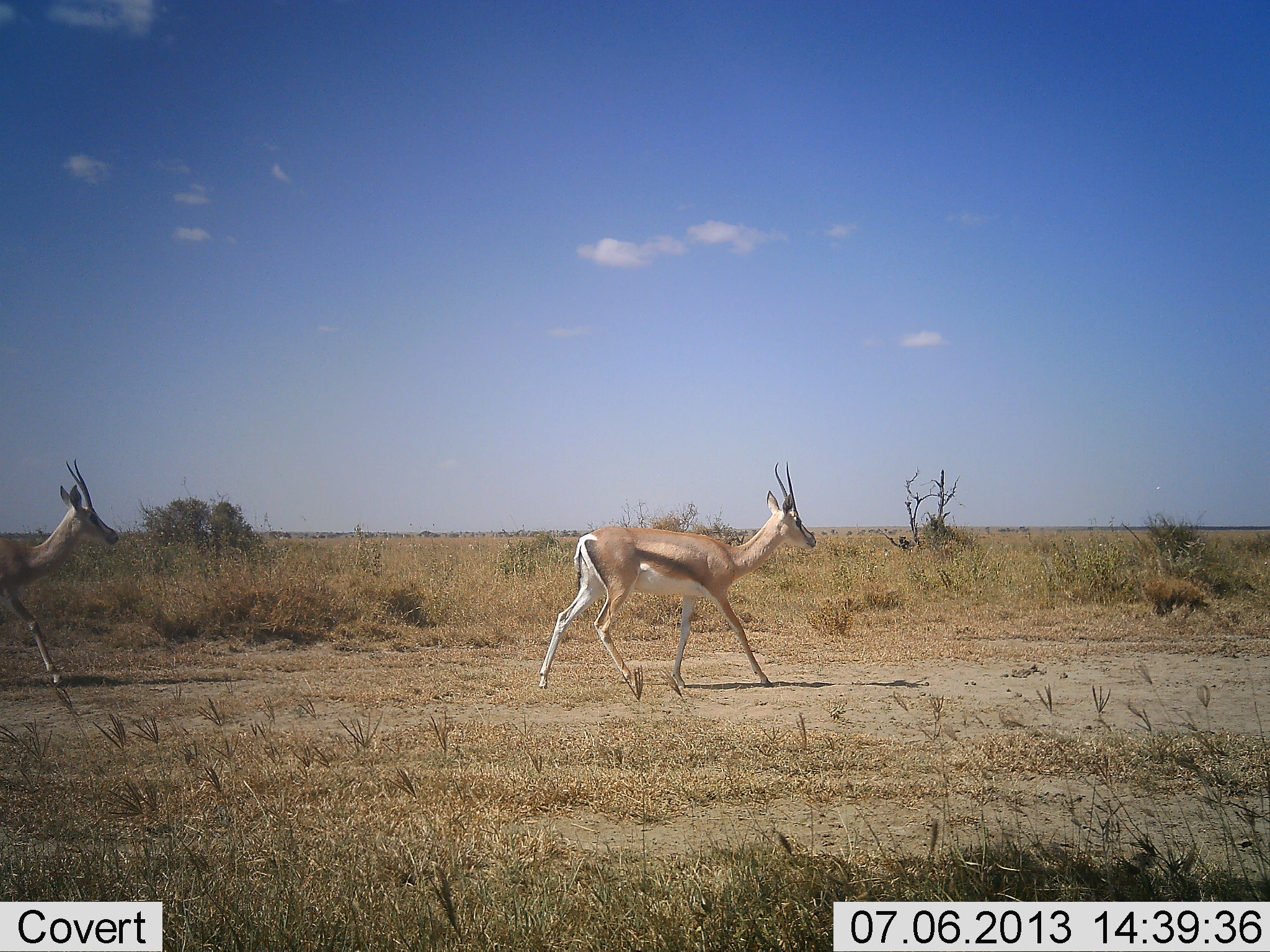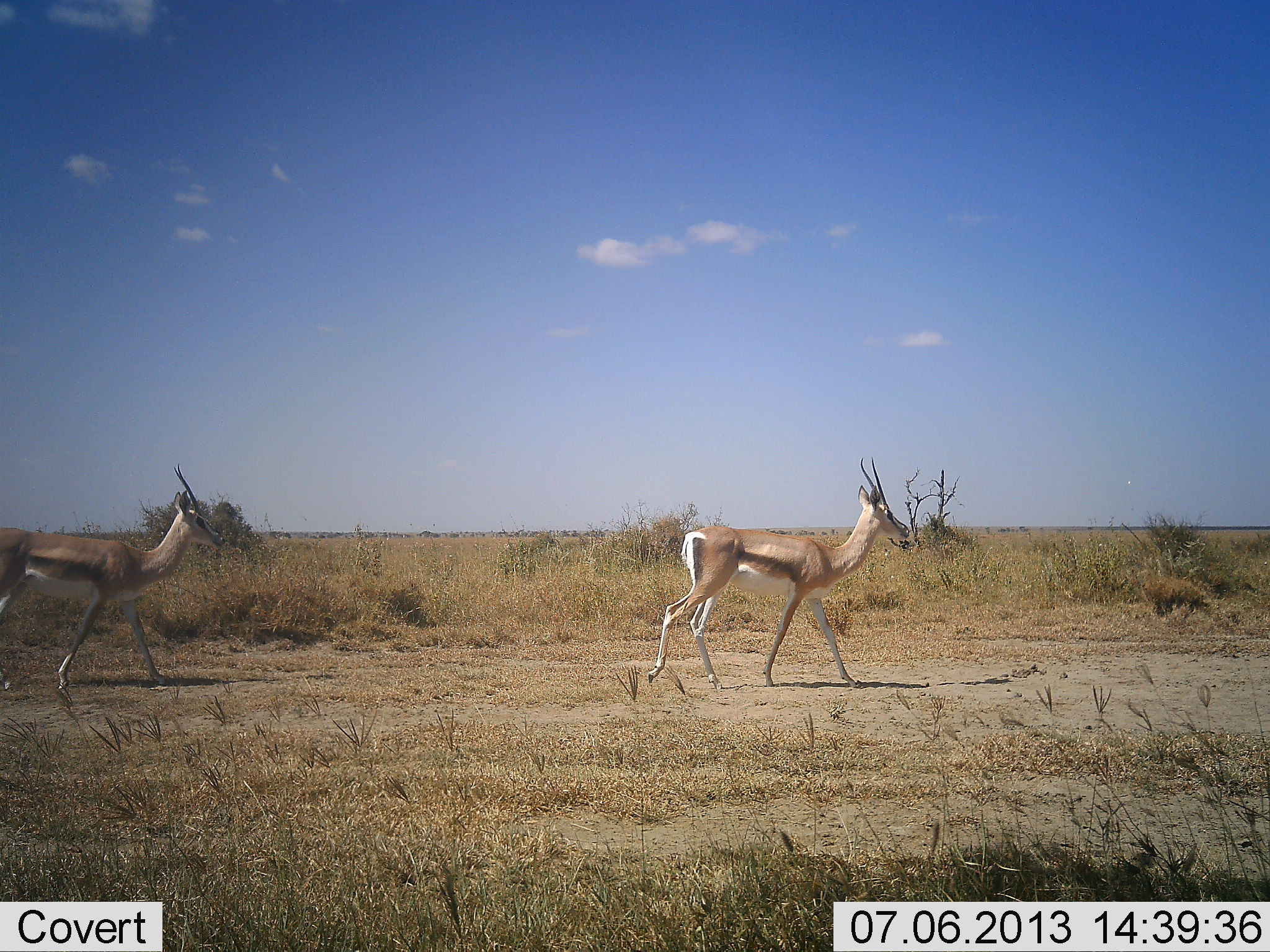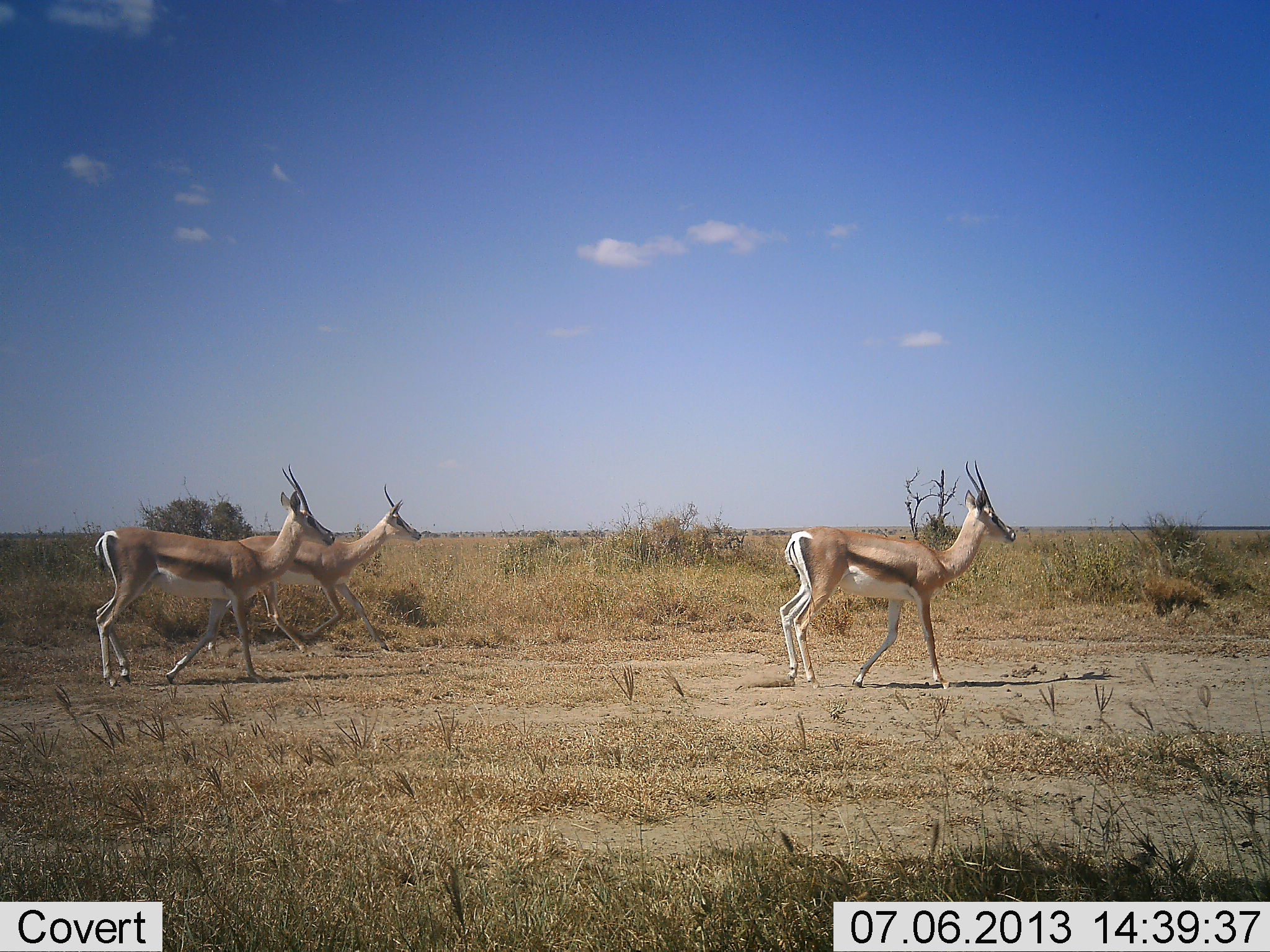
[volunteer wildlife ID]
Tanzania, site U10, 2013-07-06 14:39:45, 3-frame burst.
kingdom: Animalia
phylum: Chordata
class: Mammalia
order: Artiodactyla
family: Bovidae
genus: Nanger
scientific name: Nanger granti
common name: grant's gazelle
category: gazellegrants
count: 3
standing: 0%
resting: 0%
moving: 100%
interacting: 0%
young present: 0%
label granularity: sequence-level